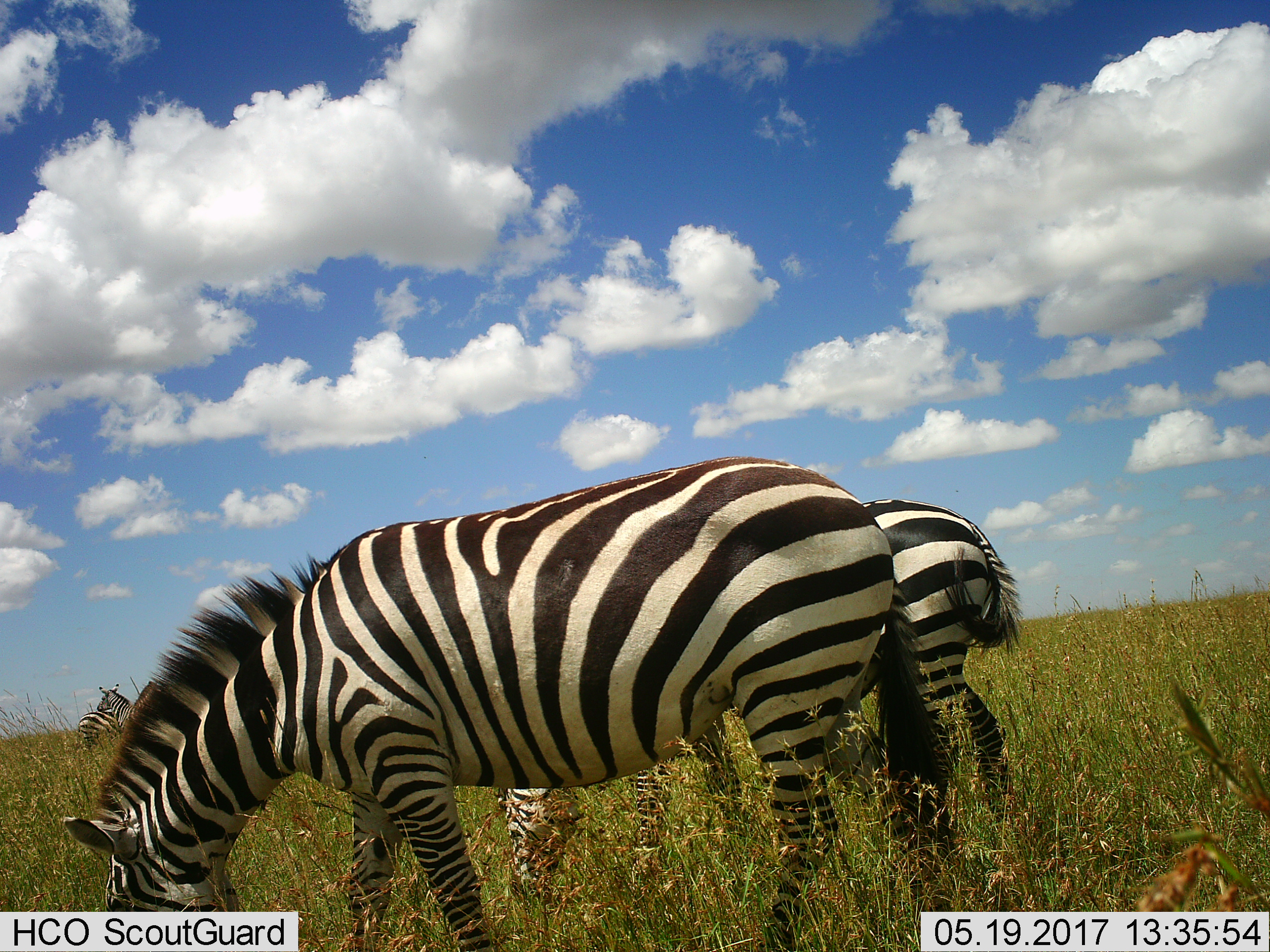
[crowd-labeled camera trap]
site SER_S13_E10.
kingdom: Animalia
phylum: Chordata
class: Mammalia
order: Perissodactyla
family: Equidae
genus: Equus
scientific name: Equus quagga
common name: plains zebra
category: zebraplains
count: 4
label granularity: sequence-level